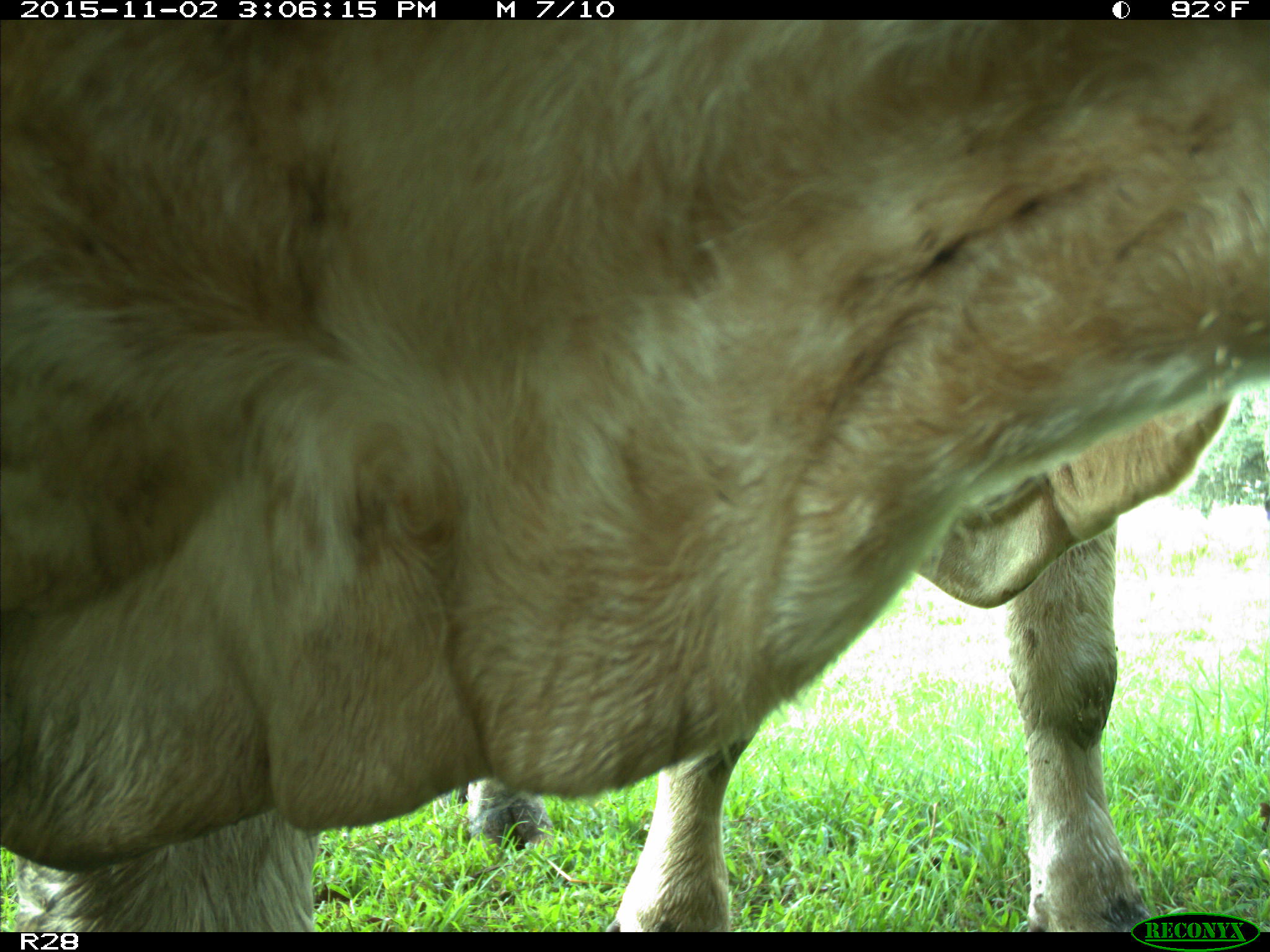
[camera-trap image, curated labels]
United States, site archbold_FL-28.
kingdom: Animalia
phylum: Chordata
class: Mammalia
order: Artiodactyla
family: Bovidae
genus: Bos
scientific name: Bos taurus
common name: domestic cow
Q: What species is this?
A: Bos taurus (domestic cow).